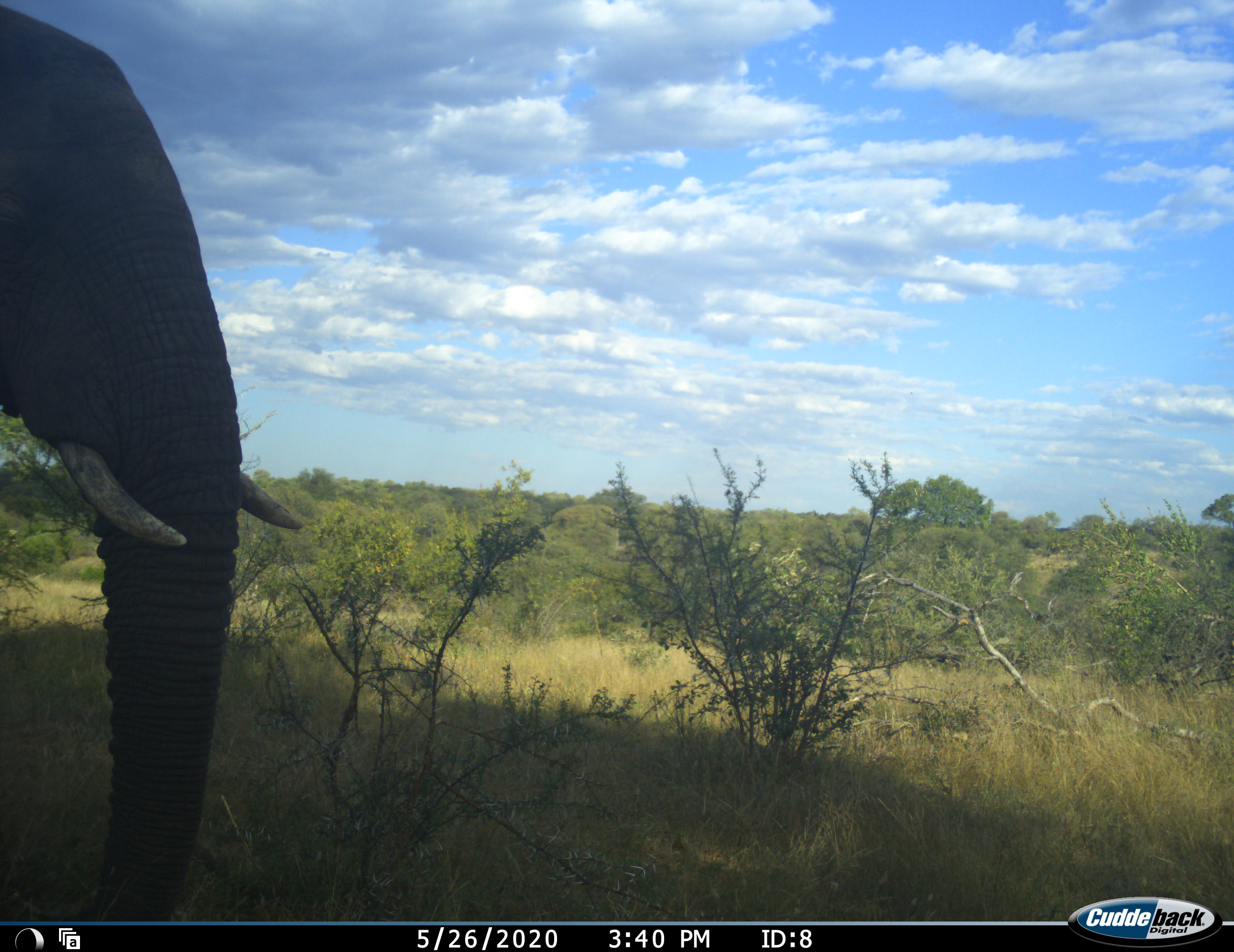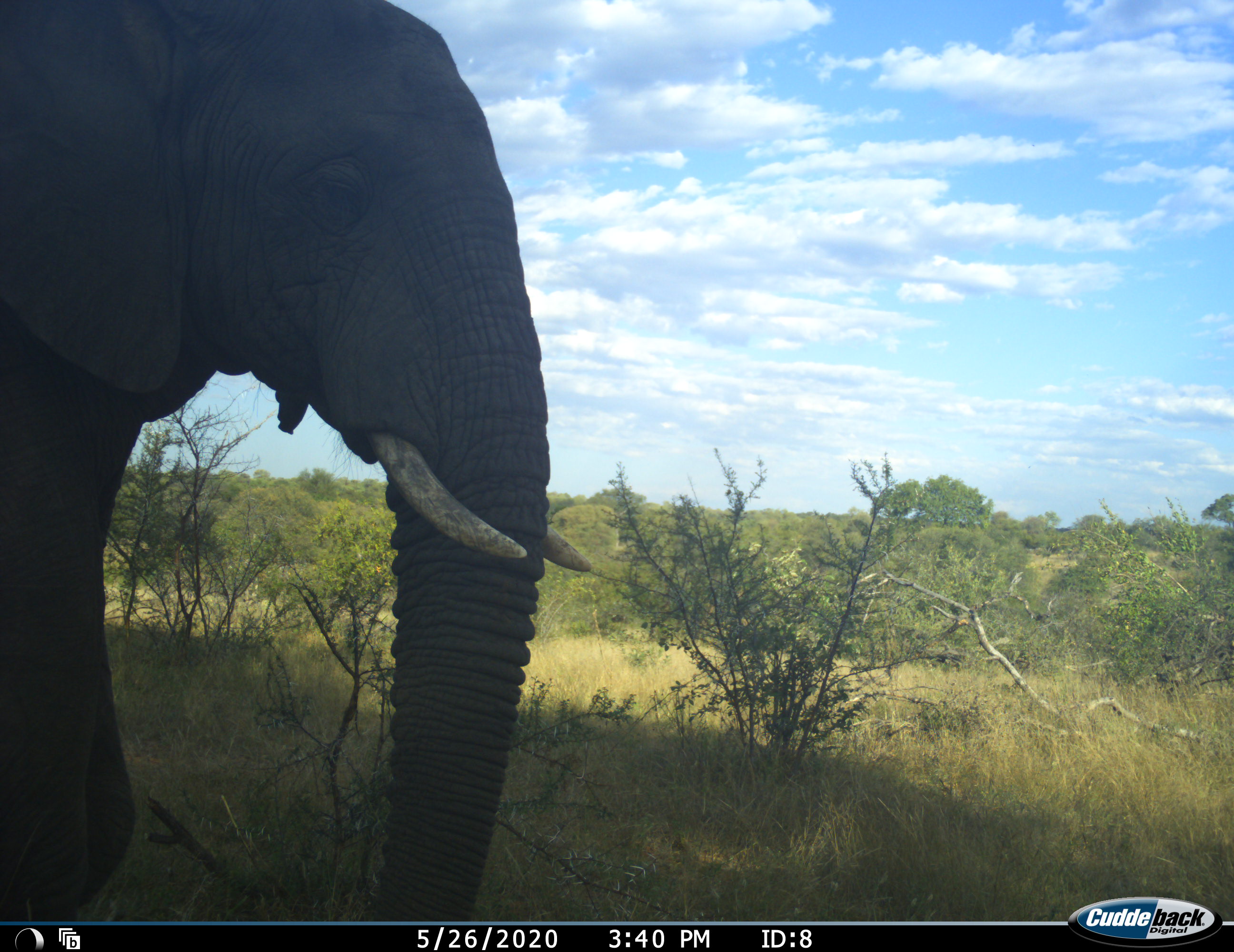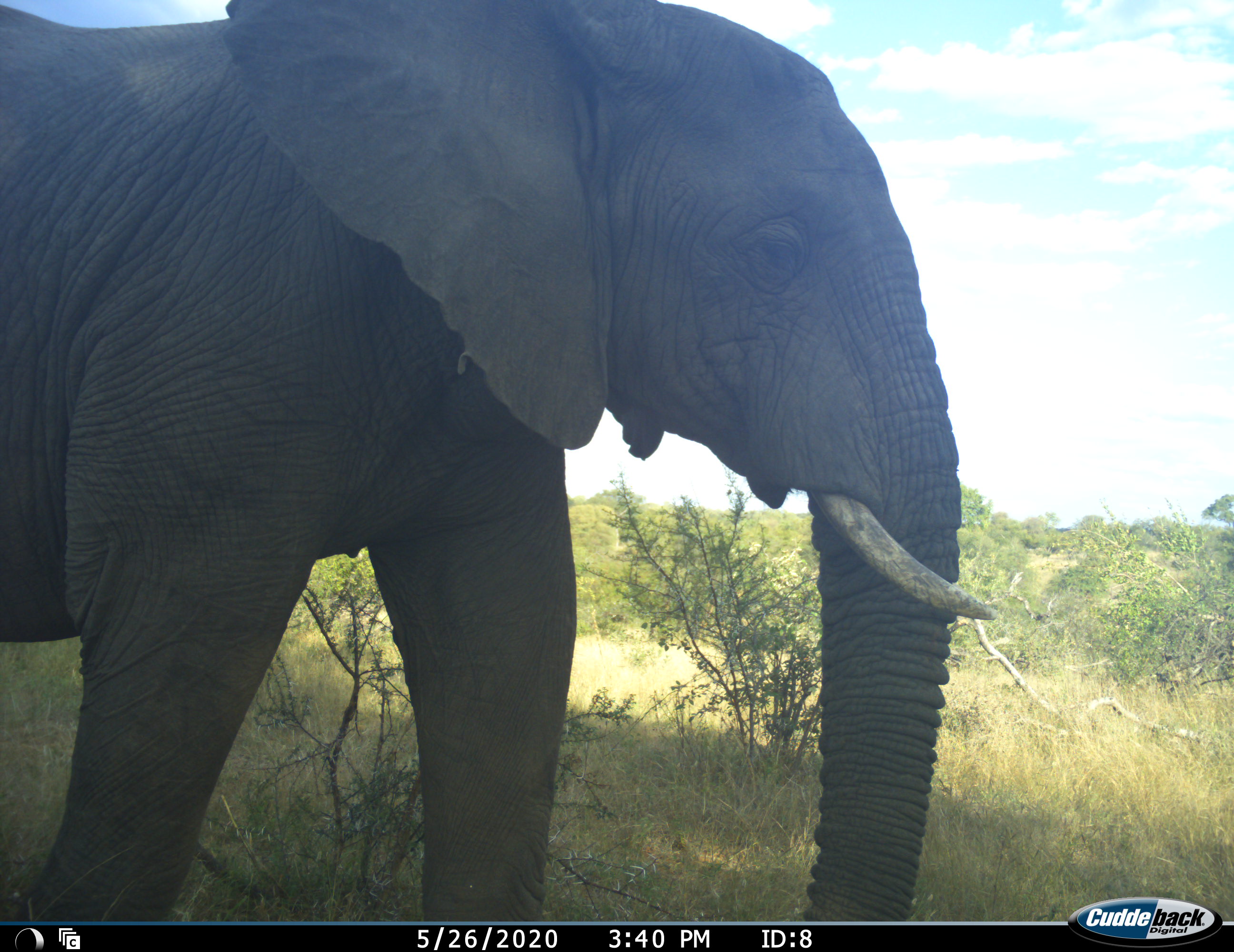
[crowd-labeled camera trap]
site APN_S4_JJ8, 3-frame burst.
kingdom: Animalia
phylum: Chordata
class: Mammalia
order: Proboscidea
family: Elephantidae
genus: Loxodonta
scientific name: Loxodonta africana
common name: african bush elephant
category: elephant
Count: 1.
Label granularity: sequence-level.